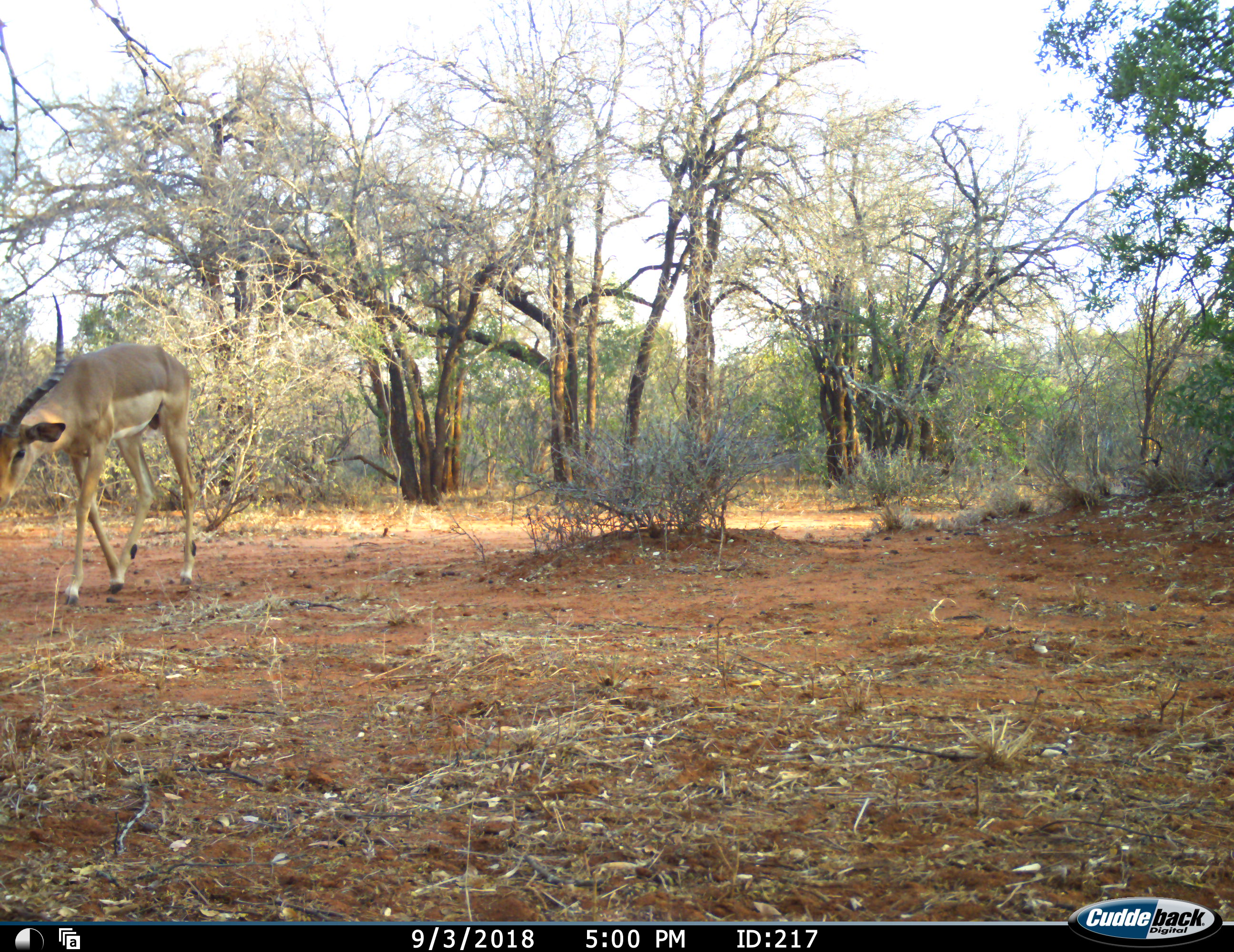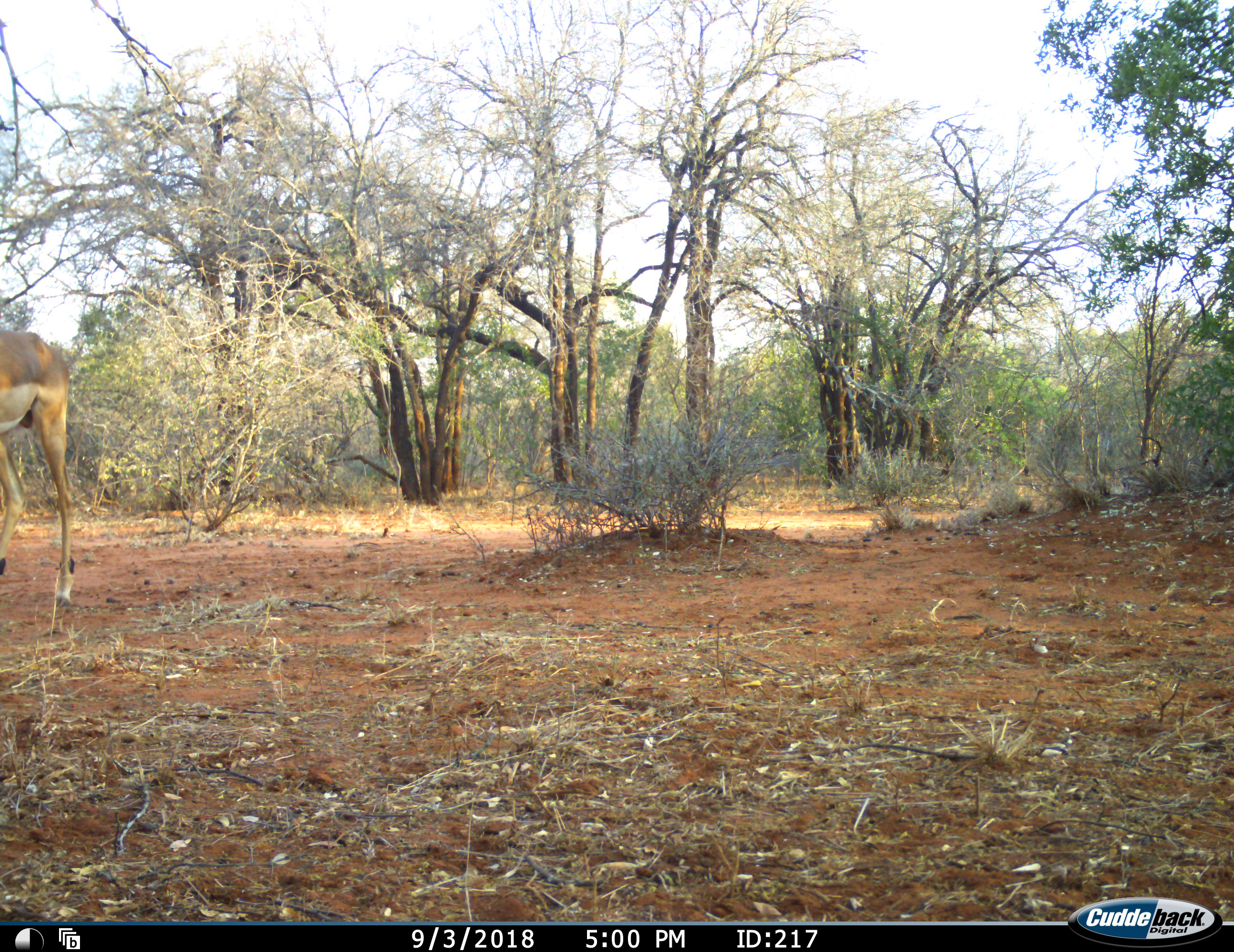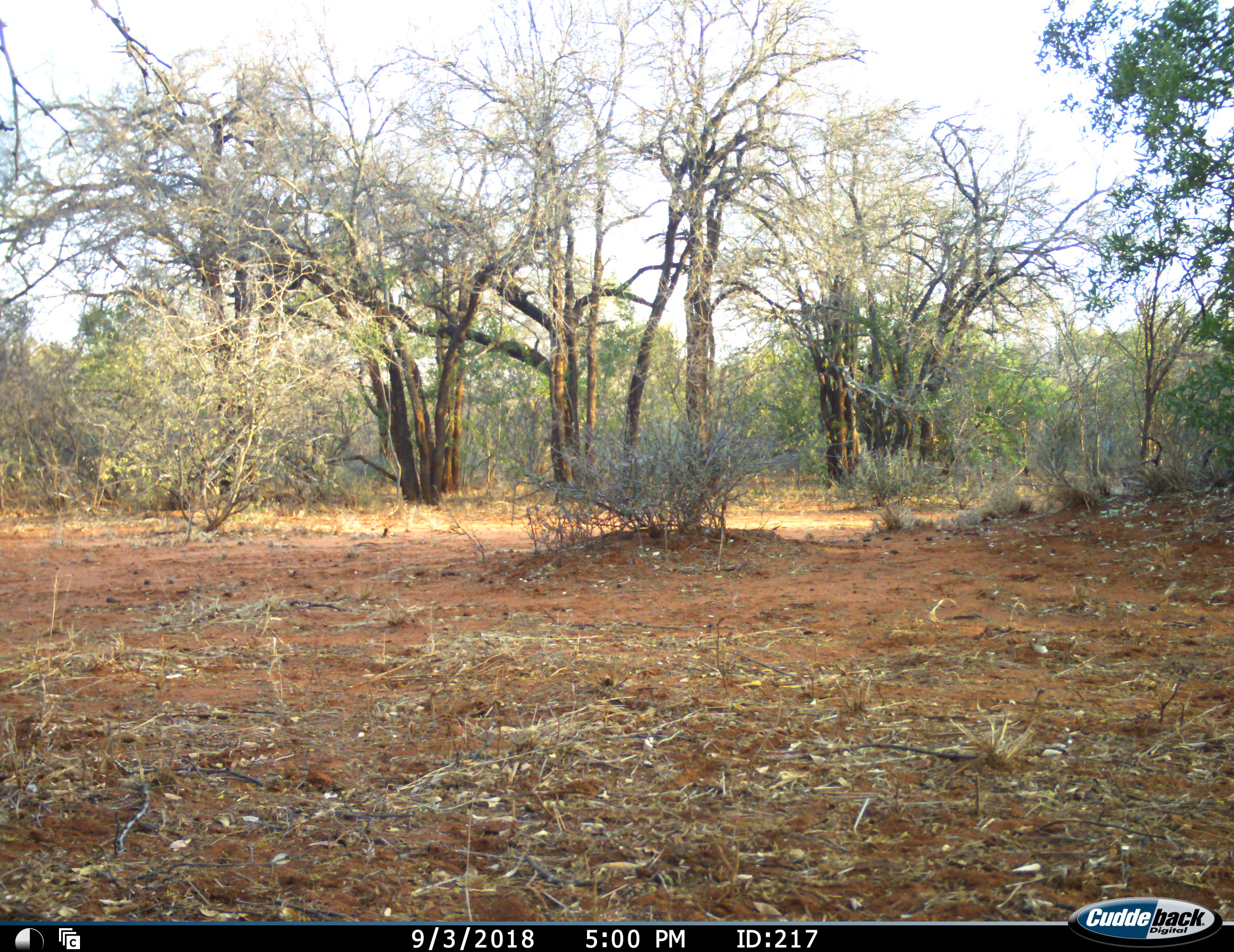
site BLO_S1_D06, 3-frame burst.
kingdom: Animalia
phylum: Chordata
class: Mammalia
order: Artiodactyla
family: Bovidae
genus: Aepyceros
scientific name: Aepyceros melampus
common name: impala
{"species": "impala (Aepyceros melampus)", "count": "1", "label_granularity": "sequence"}